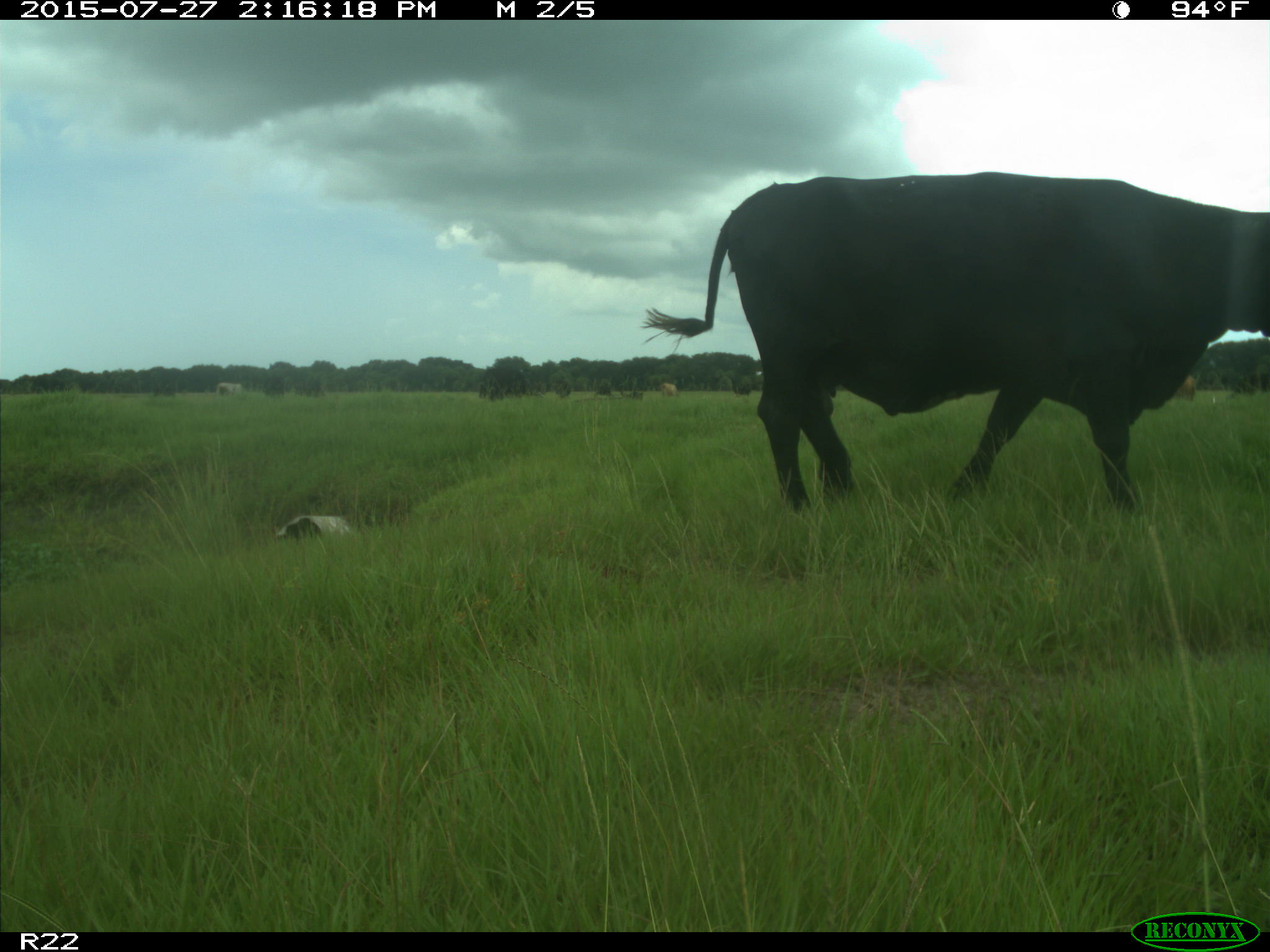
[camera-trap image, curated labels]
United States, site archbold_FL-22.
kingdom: Animalia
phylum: Chordata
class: Mammalia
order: Artiodactyla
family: Bovidae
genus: Bos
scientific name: Bos taurus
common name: domestic cow